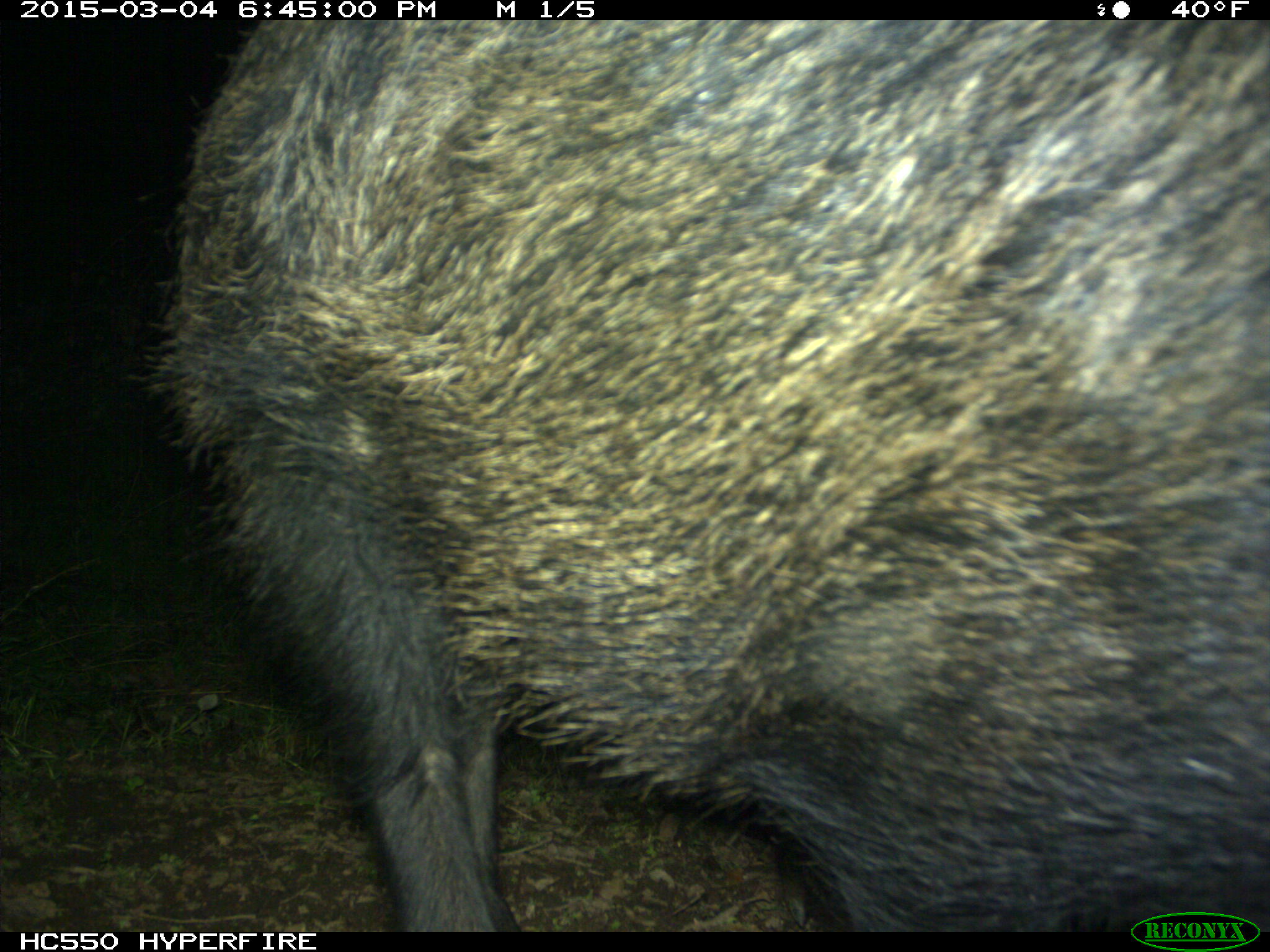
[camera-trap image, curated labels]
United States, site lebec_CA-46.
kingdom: Animalia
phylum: Chordata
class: Mammalia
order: Artiodactyla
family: Suidae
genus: Sus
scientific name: Sus scrofa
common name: wild boar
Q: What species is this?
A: Sus scrofa (wild boar).